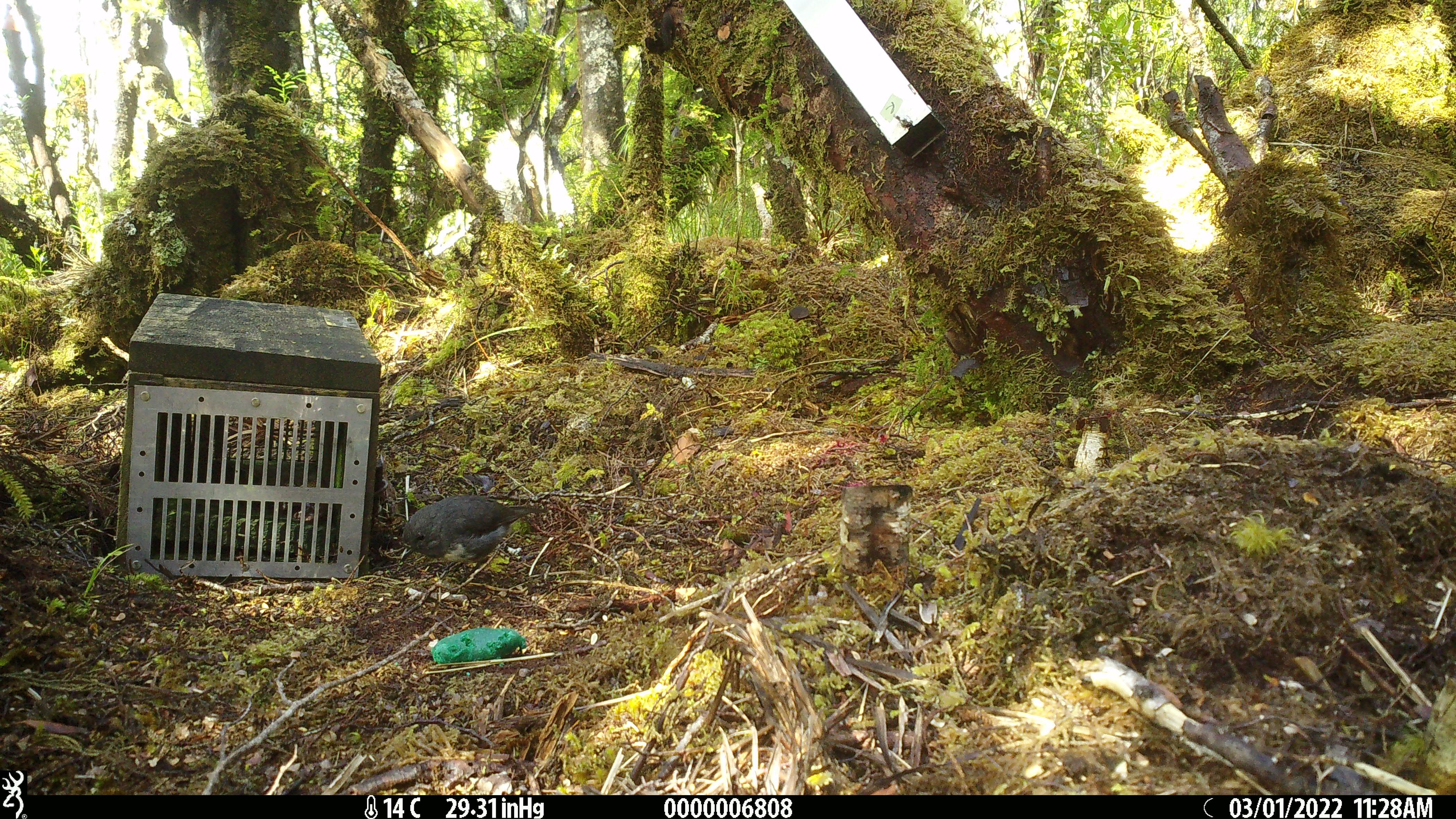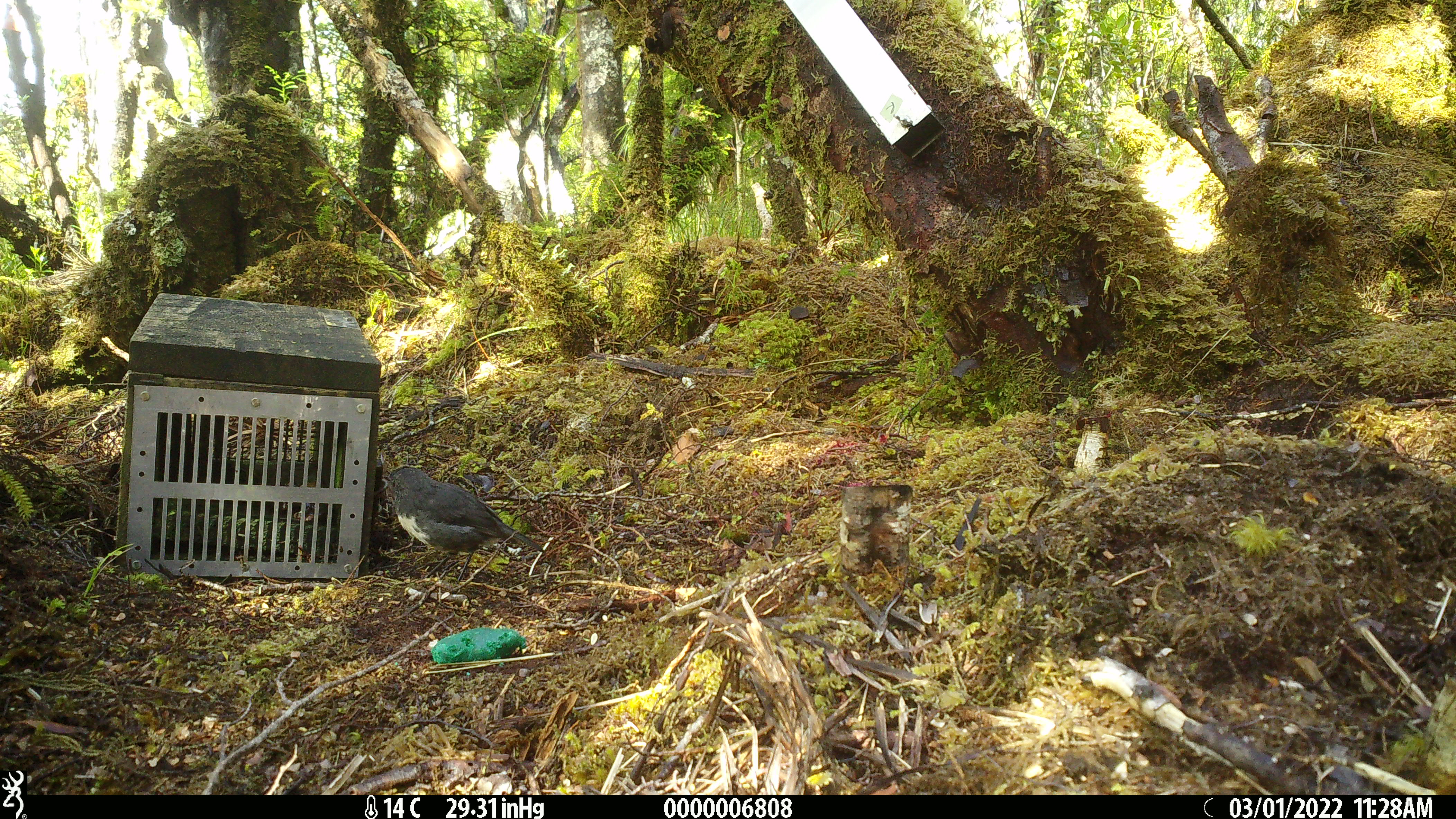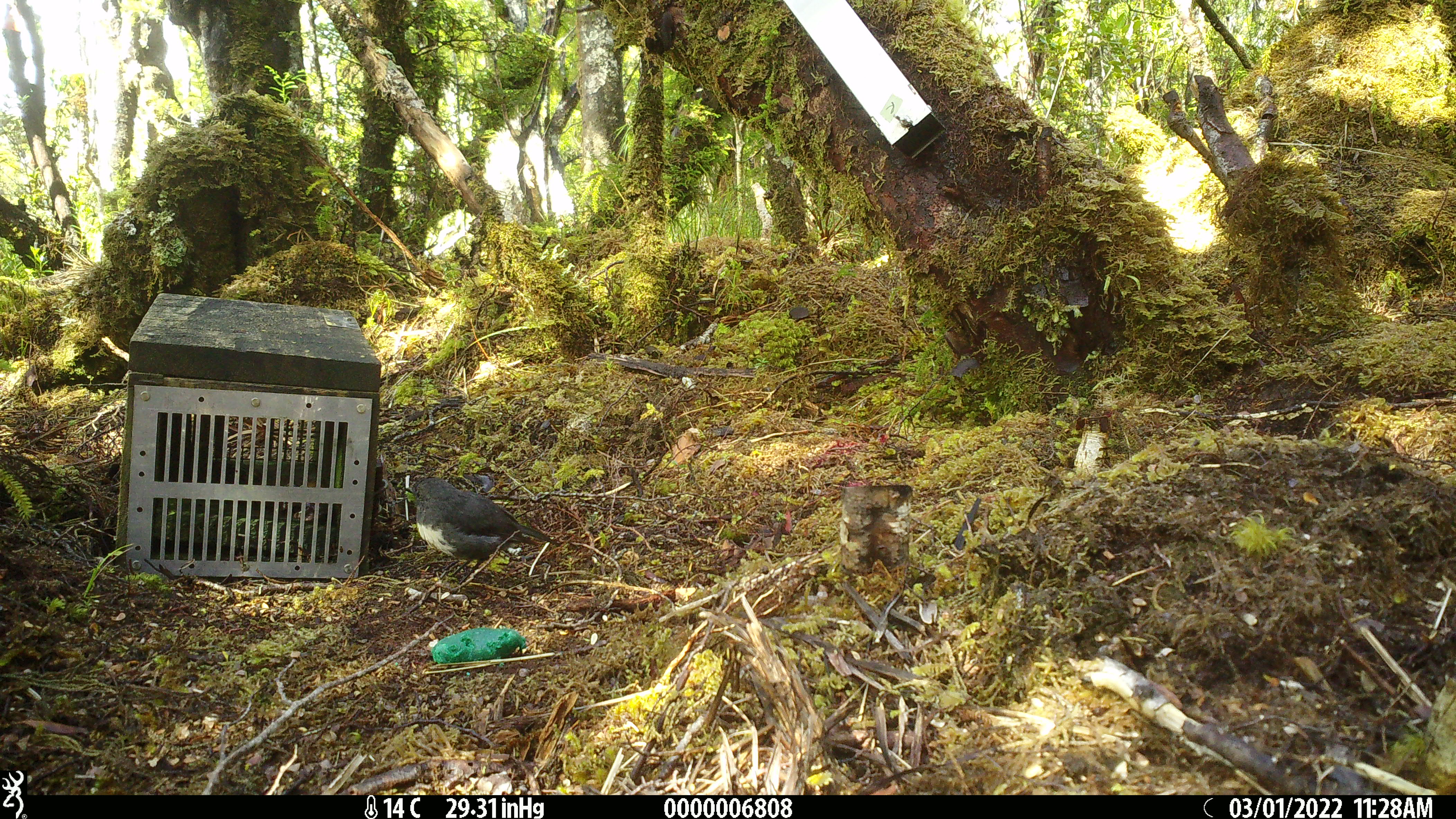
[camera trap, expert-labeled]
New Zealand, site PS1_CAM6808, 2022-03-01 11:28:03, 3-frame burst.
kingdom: Animalia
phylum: Chordata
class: Aves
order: Passeriformes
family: Petroicidae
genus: Petroica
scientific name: Petroica australis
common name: new zealand robin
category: robin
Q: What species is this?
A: Robin (new zealand robin) (Petroica australis).